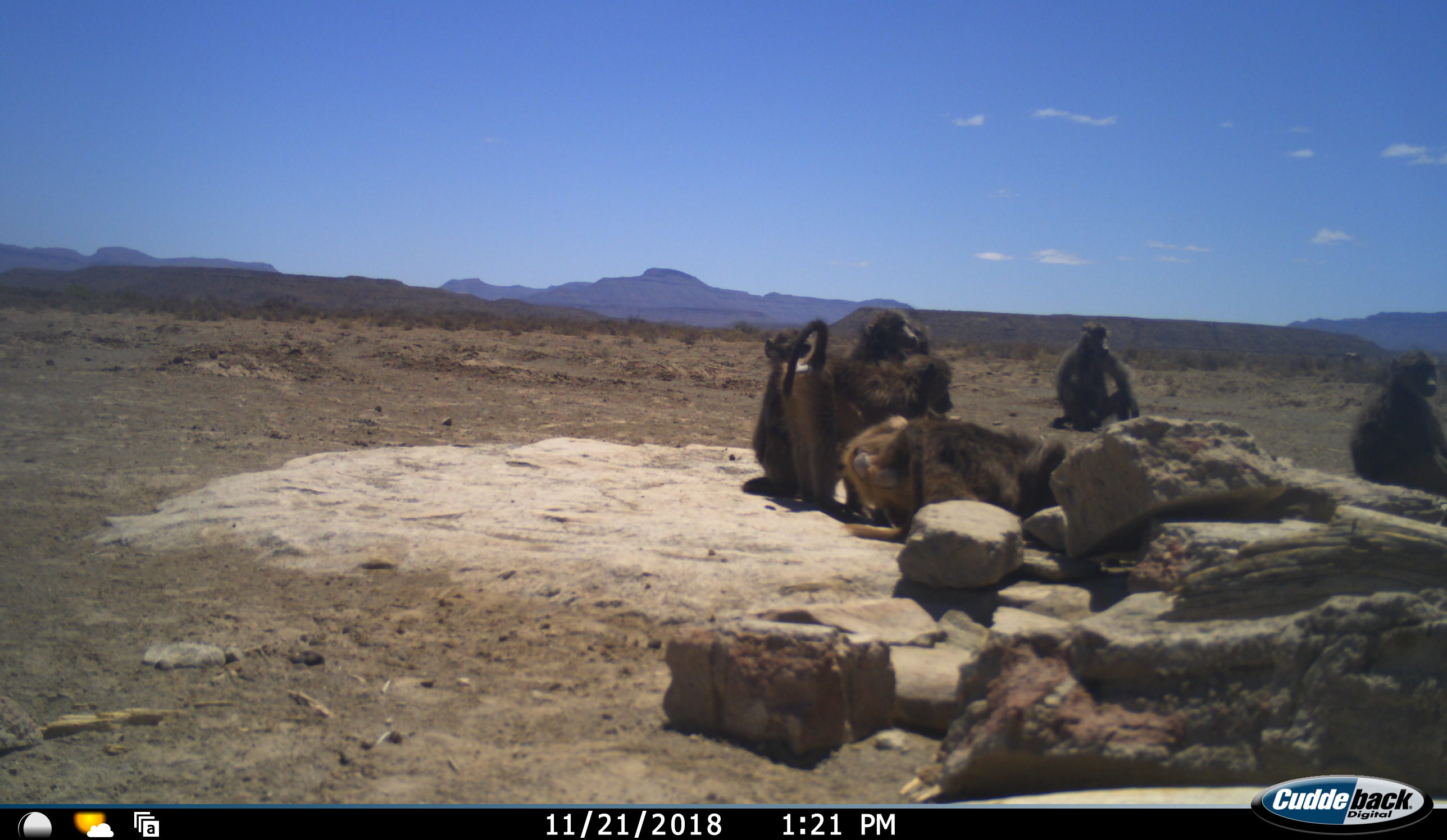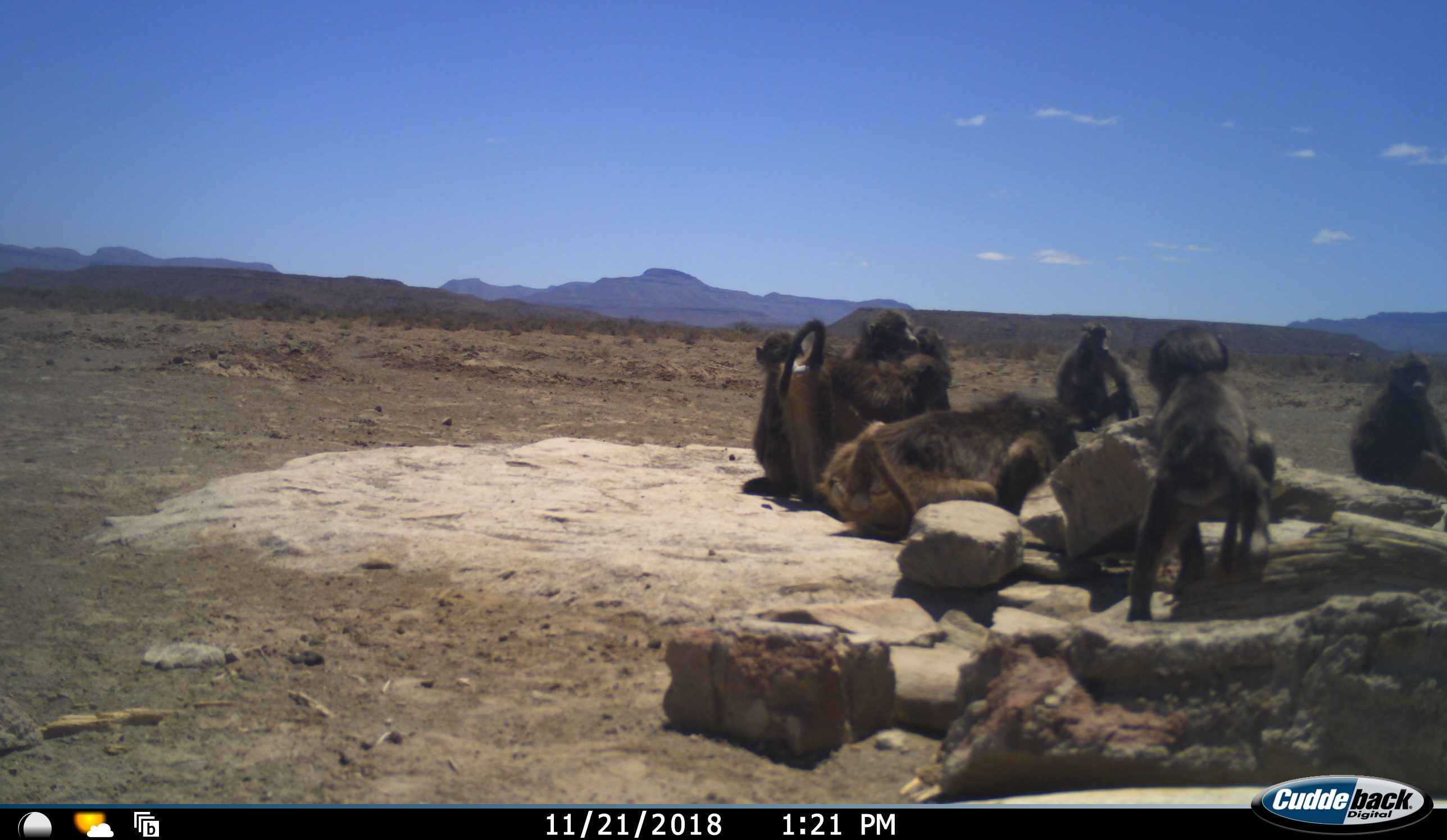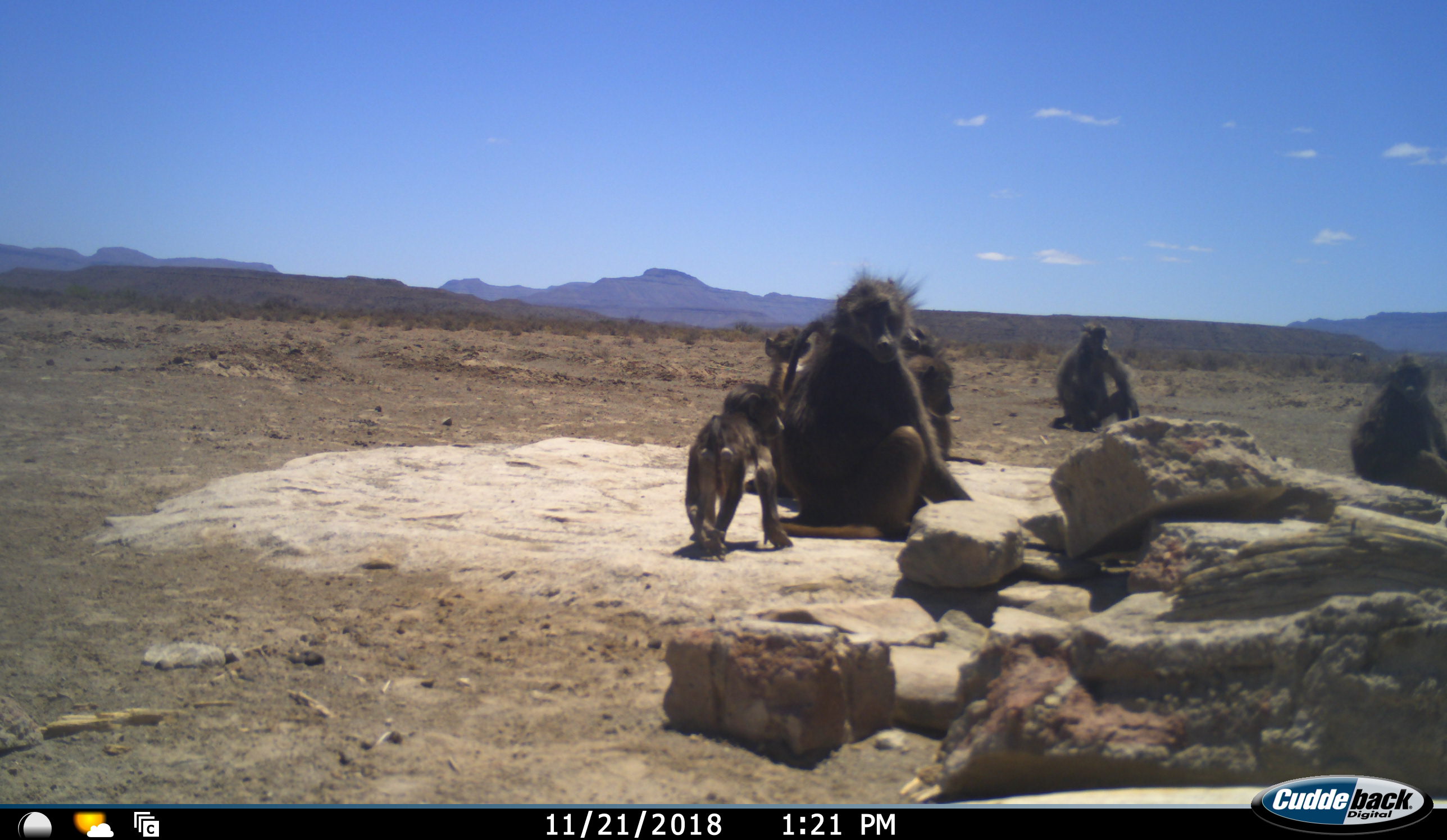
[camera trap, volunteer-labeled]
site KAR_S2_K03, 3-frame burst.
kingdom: Animalia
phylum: Chordata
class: Mammalia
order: Primates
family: Cercopithecidae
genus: Papio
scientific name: Papio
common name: baboon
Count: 7.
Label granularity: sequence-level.